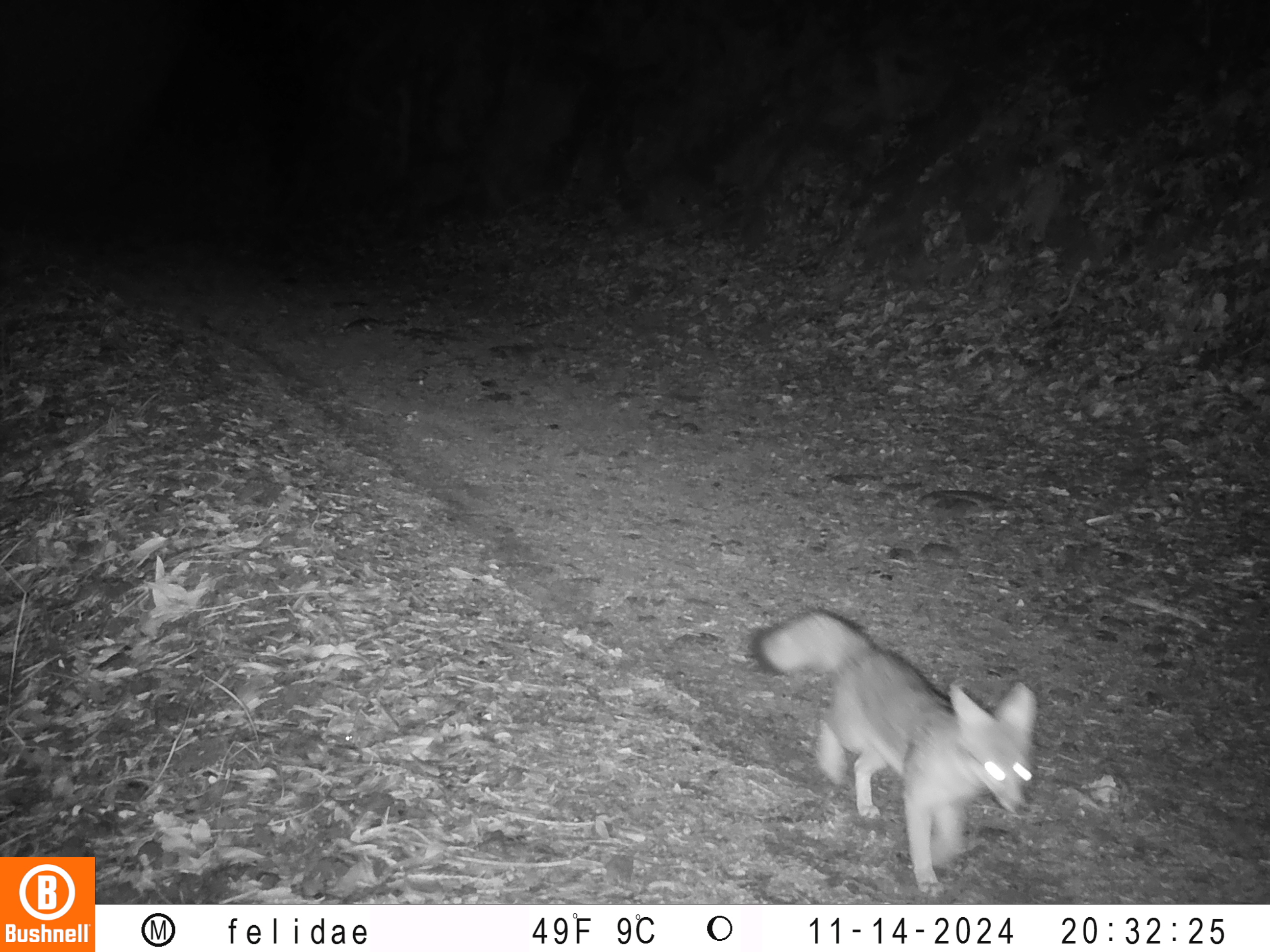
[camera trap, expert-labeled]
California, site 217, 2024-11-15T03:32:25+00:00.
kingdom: Animalia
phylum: Chordata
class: Mammalia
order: Carnivora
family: Canidae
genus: Urocyon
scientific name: Urocyon cinereoargenteus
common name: gray fox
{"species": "gray fox (Urocyon cinereoargenteus)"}